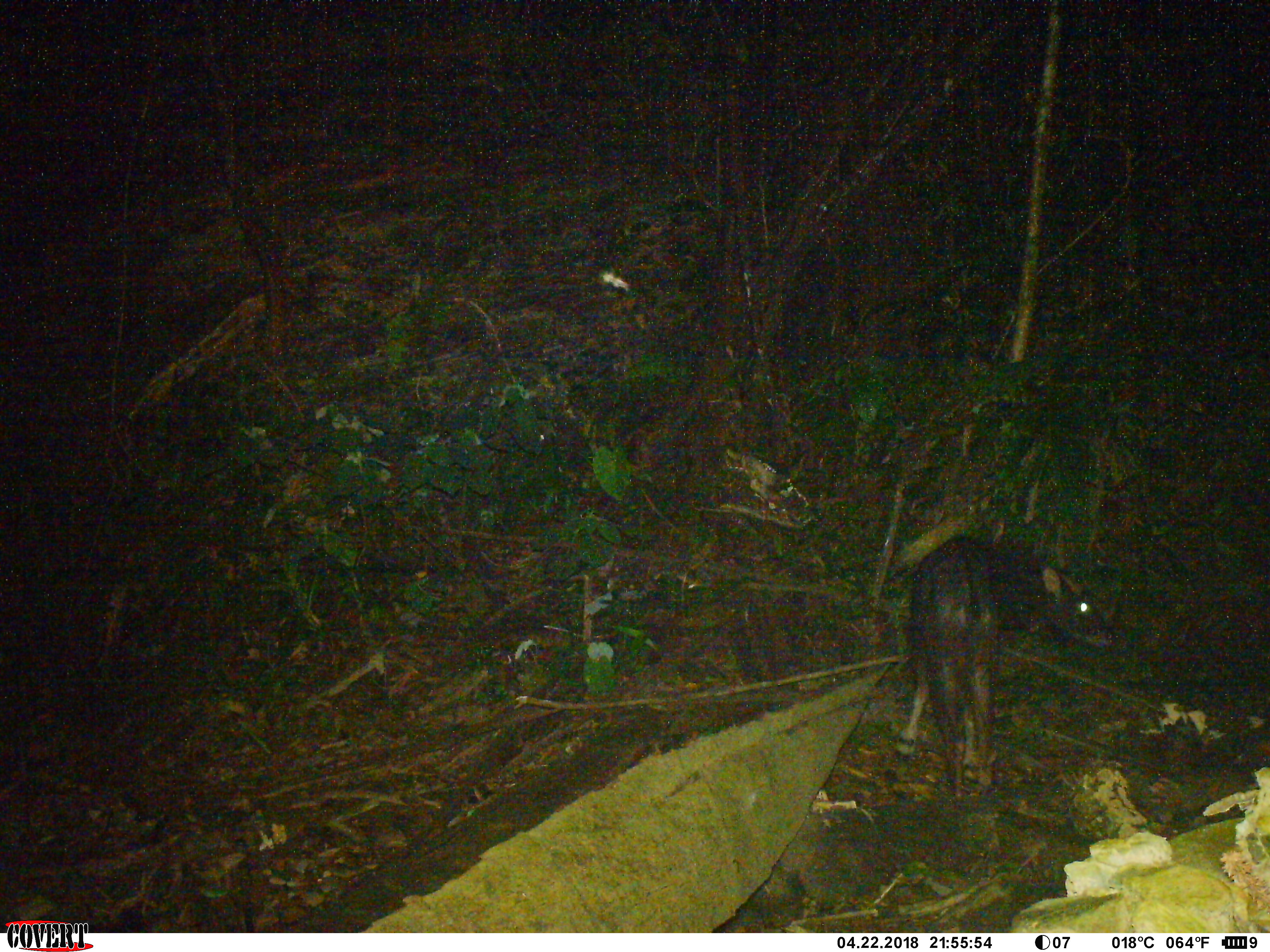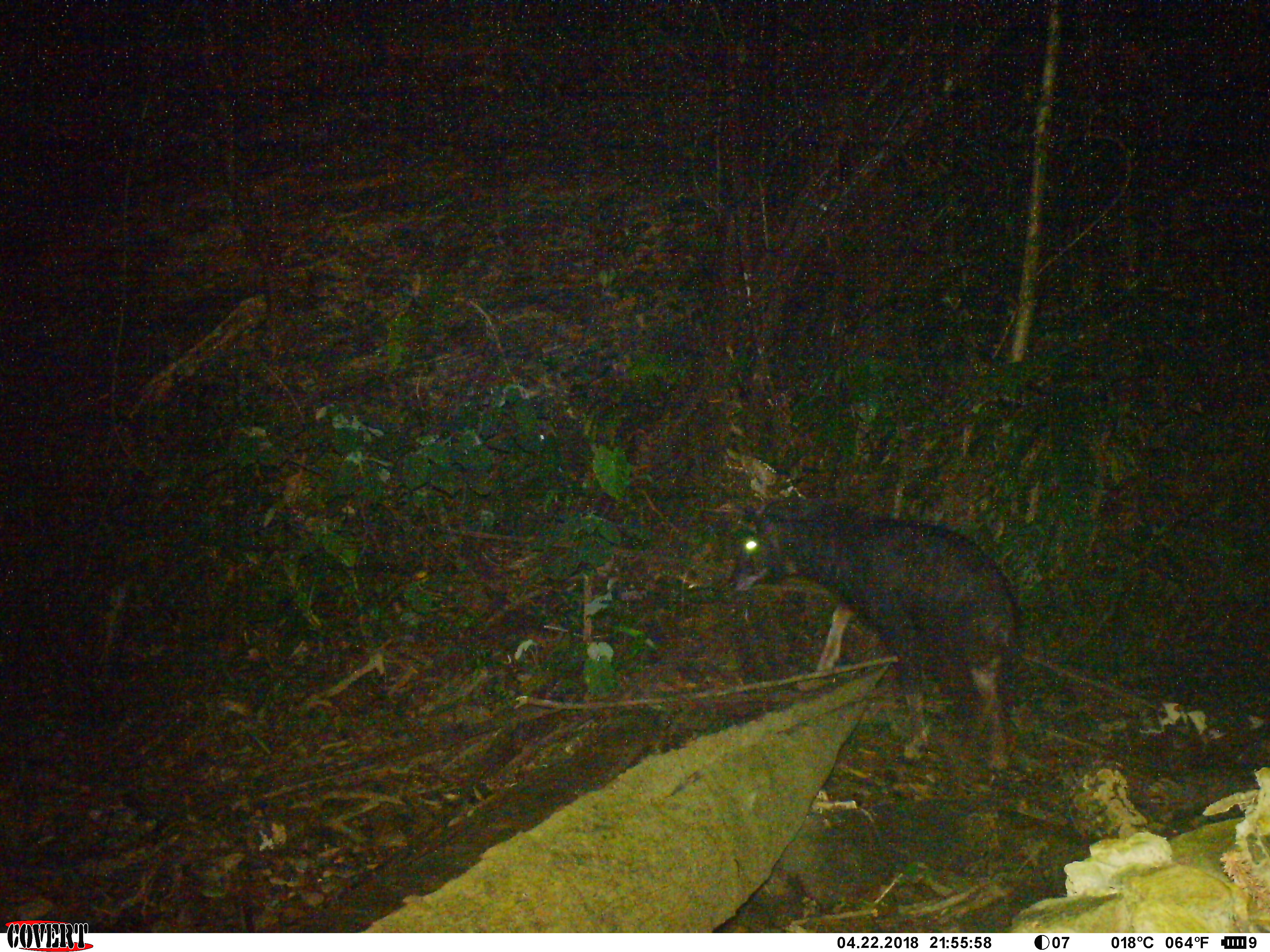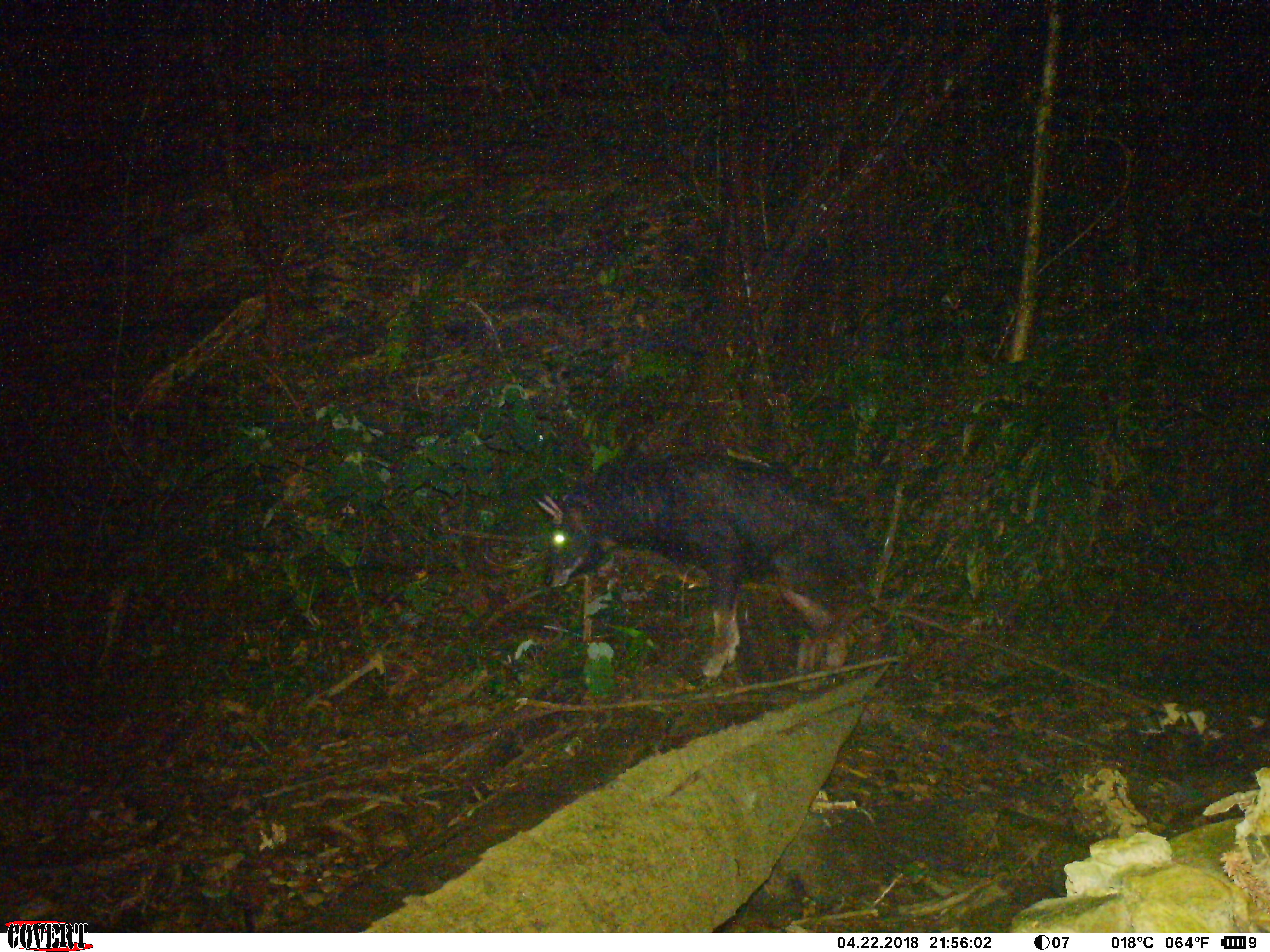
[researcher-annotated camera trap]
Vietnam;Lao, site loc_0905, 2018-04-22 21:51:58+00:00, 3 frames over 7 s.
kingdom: Animalia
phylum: Chordata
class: Mammalia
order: Artiodactyla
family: Bovidae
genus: Capricornis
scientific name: Capricornis sumatraensis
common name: chinese serow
Chinese serow (Capricornis sumatraensis). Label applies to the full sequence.